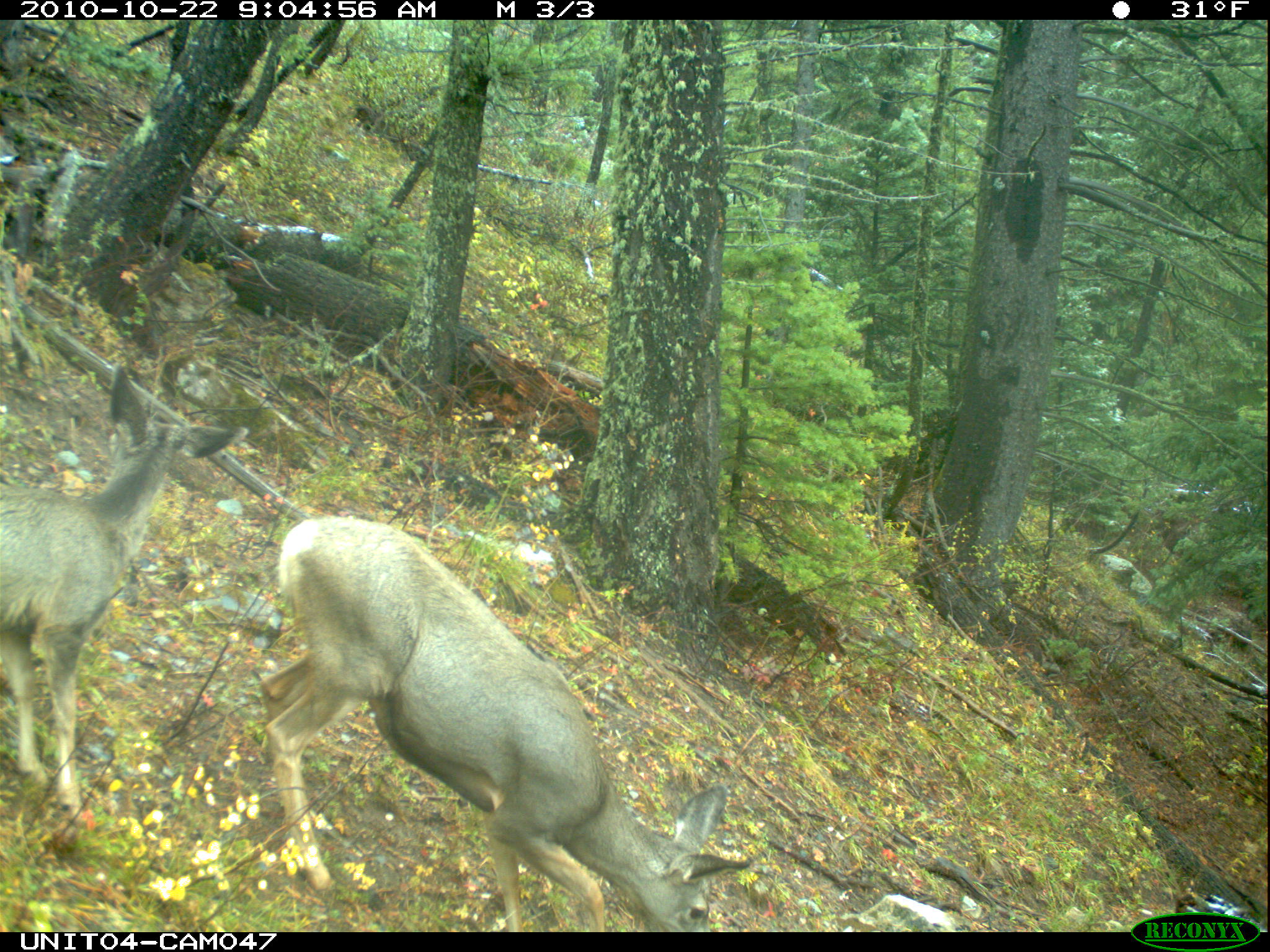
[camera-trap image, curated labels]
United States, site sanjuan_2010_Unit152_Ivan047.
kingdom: Animalia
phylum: Chordata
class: Mammalia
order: Artiodactyla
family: Cervidae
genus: Odocoileus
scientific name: Odocoileus hemionus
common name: mule deer